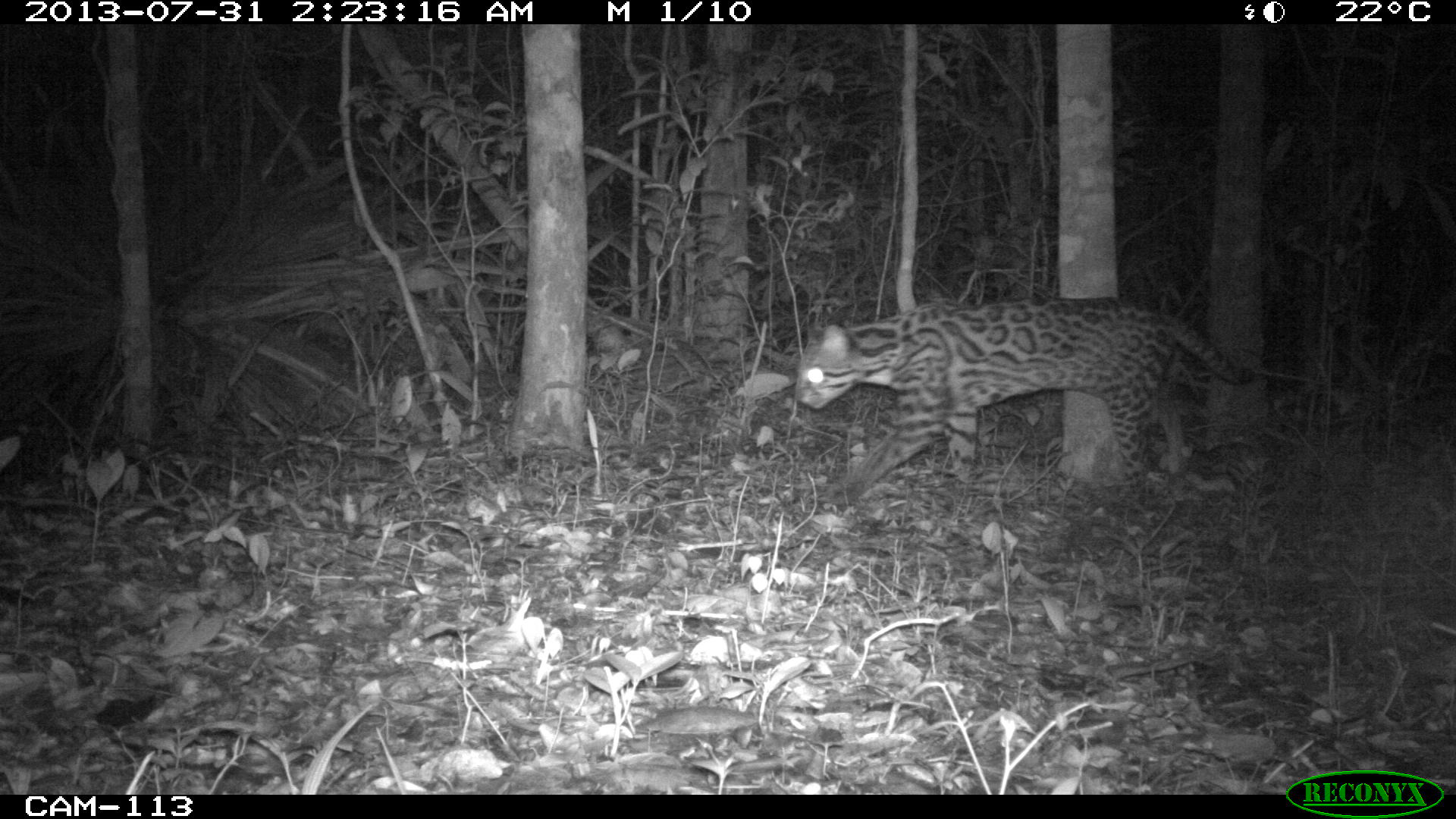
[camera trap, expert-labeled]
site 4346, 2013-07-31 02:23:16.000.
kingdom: Animalia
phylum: Chordata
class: Mammalia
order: Carnivora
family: Felidae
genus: Leopardus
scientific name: Leopardus pardalis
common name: ocelot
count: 1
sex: female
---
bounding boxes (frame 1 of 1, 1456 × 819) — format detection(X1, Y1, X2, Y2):
leopardus pardalis: detection(793, 294, 1256, 504)